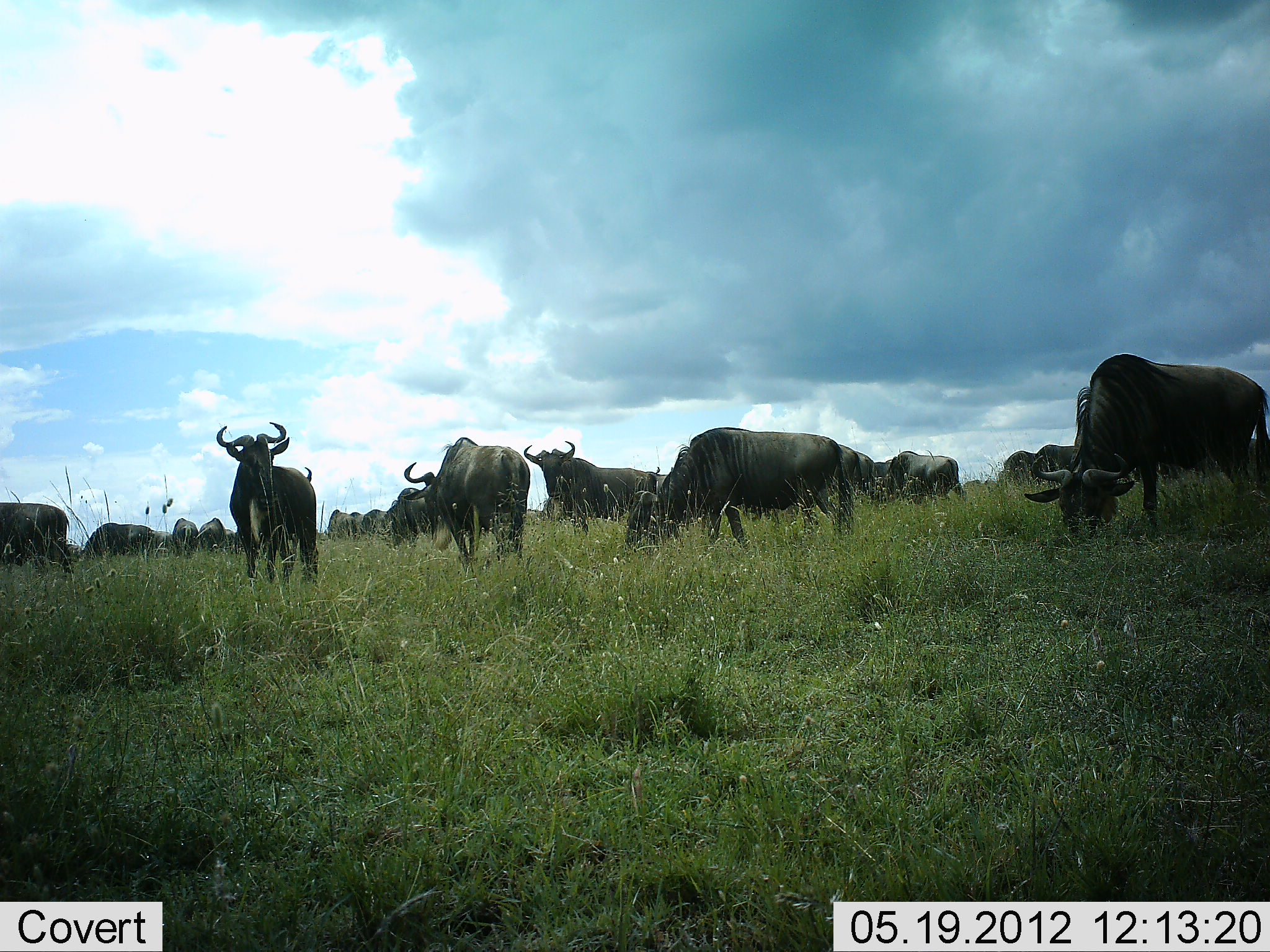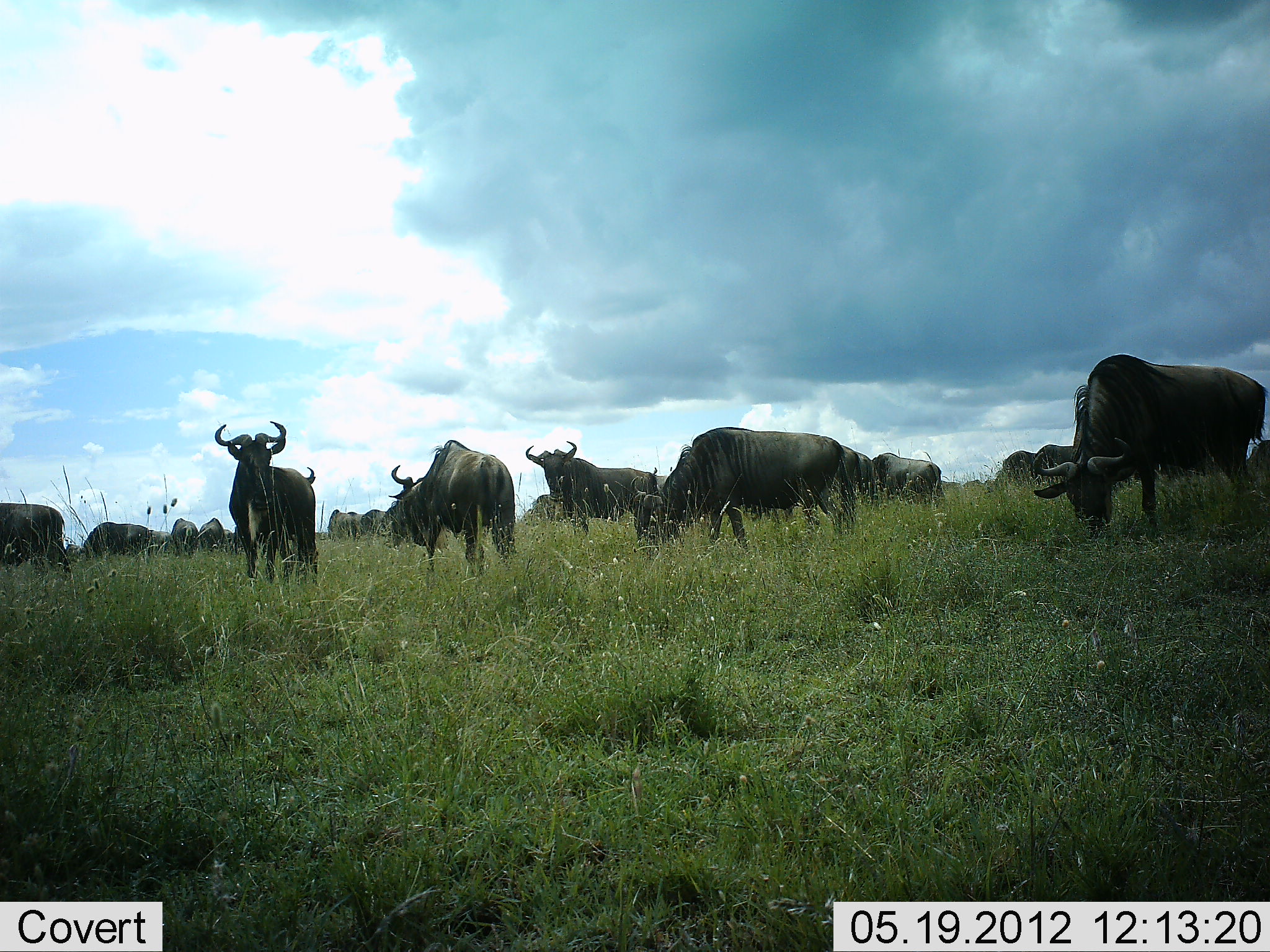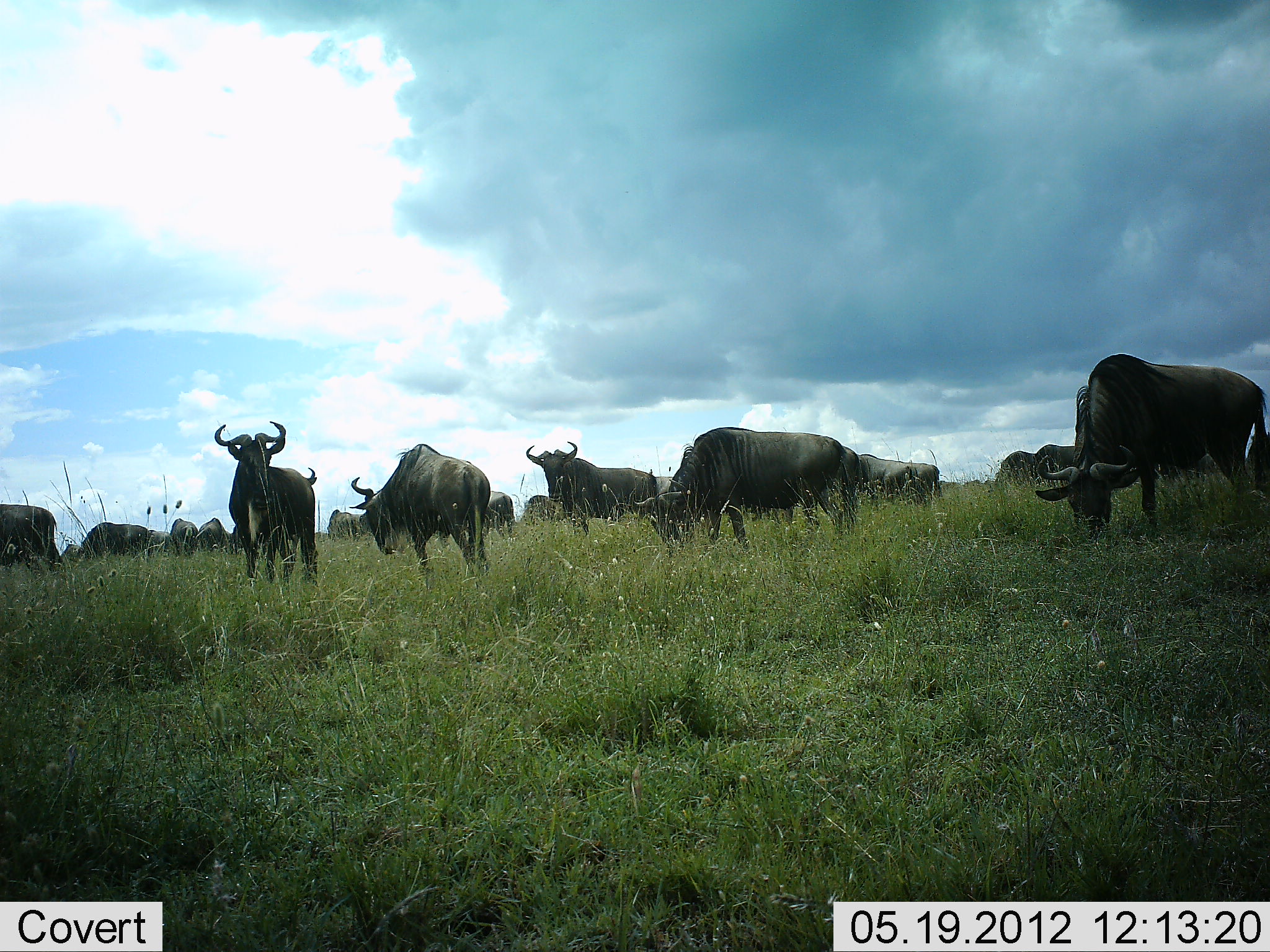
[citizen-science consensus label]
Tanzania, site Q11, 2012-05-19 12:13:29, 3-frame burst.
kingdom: Animalia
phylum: Chordata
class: Mammalia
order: Artiodactyla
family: Bovidae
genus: Connochaetes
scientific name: Connochaetes taurinus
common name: blue wildebeest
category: wildebeest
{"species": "wildebeest (blue wildebeest) (Connochaetes taurinus)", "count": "11-50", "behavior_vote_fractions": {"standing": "80%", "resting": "0%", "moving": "40%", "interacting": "0%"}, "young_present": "0%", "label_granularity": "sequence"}